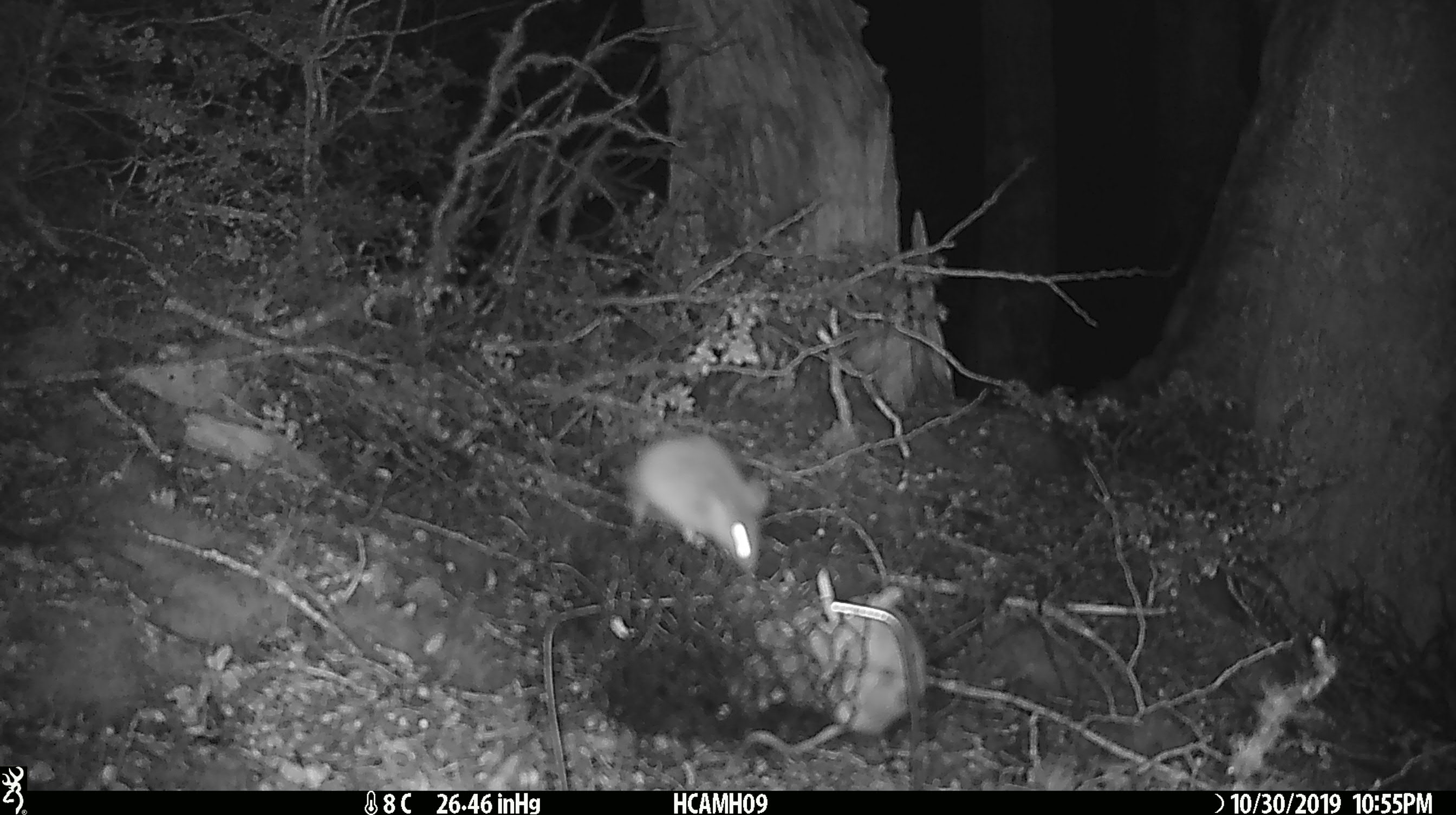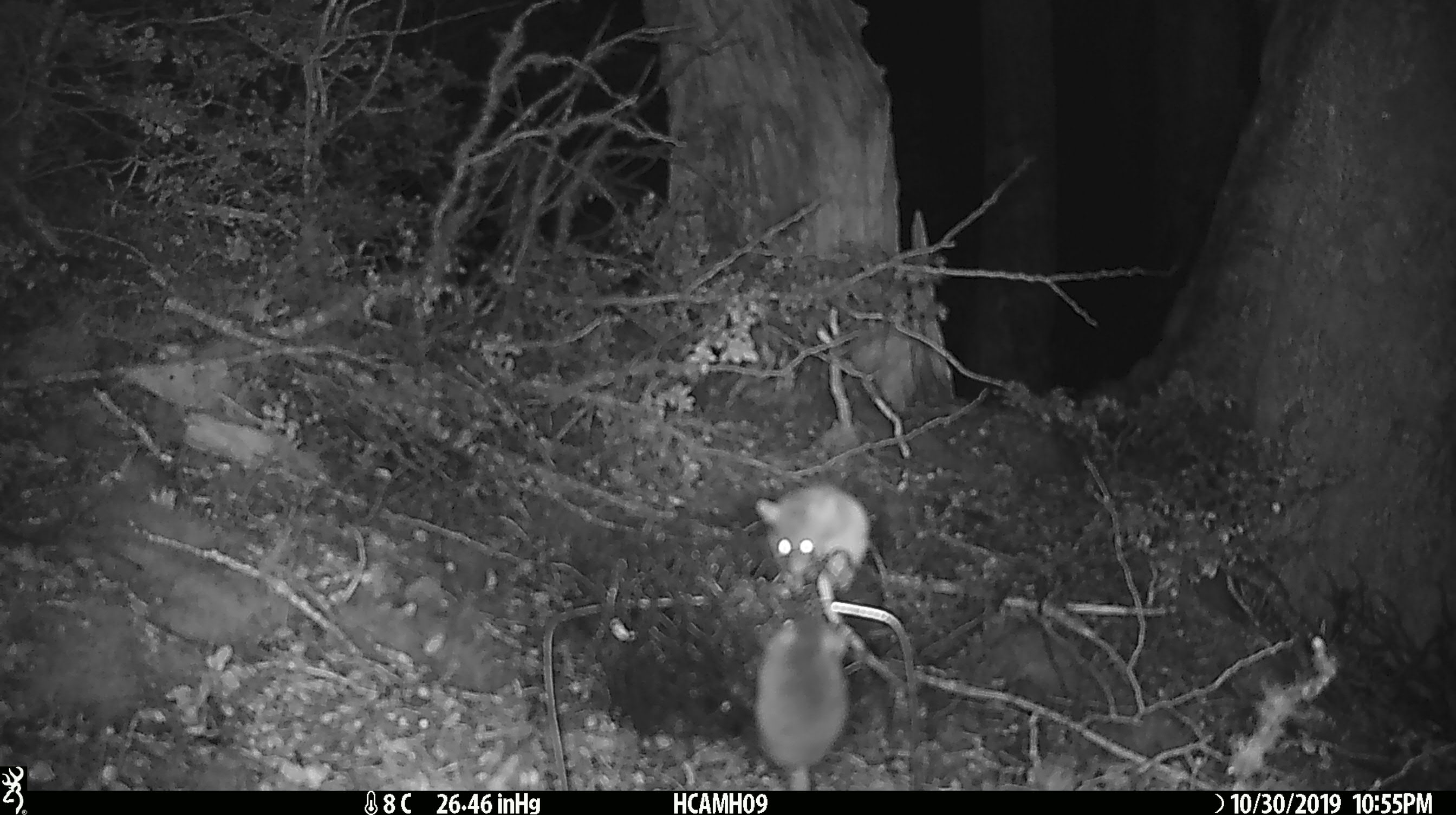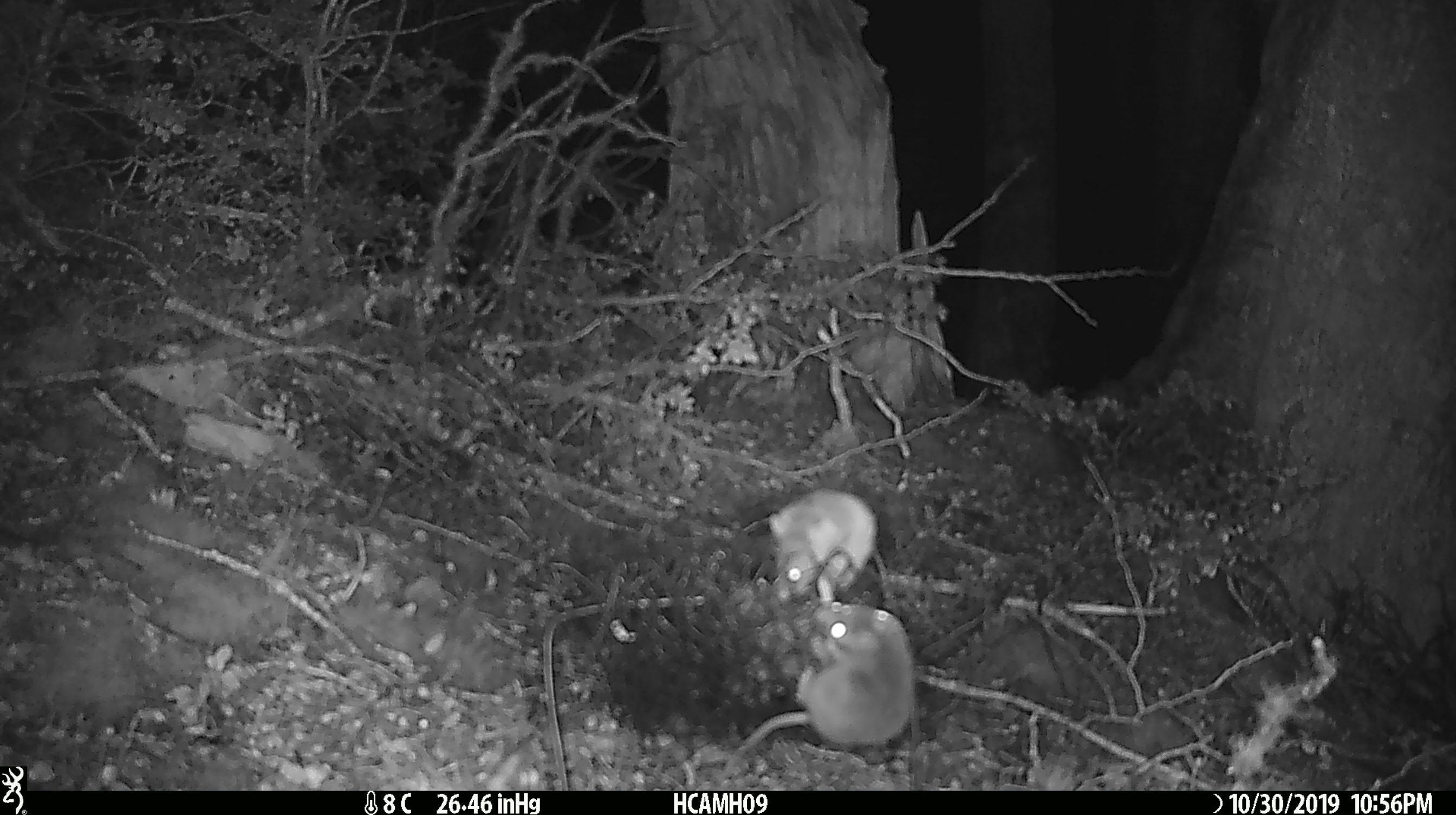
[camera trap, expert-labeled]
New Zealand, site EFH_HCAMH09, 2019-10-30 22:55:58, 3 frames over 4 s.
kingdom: Animalia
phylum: Chordata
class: Mammalia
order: Rodentia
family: Muridae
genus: Mus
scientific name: Mus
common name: mouse